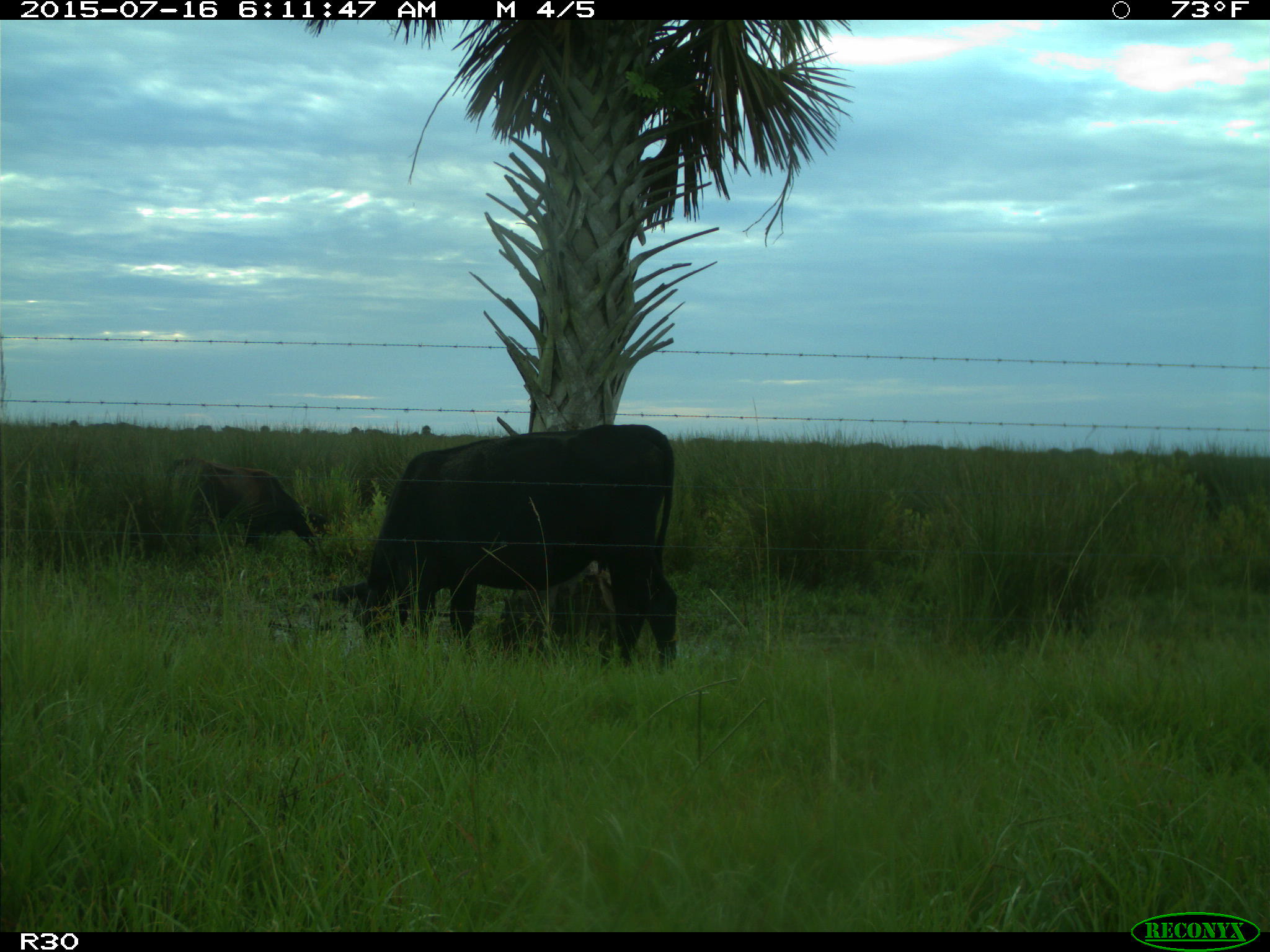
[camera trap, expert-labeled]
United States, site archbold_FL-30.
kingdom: Animalia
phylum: Chordata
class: Mammalia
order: Artiodactyla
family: Bovidae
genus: Bos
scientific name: Bos taurus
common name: domestic cow